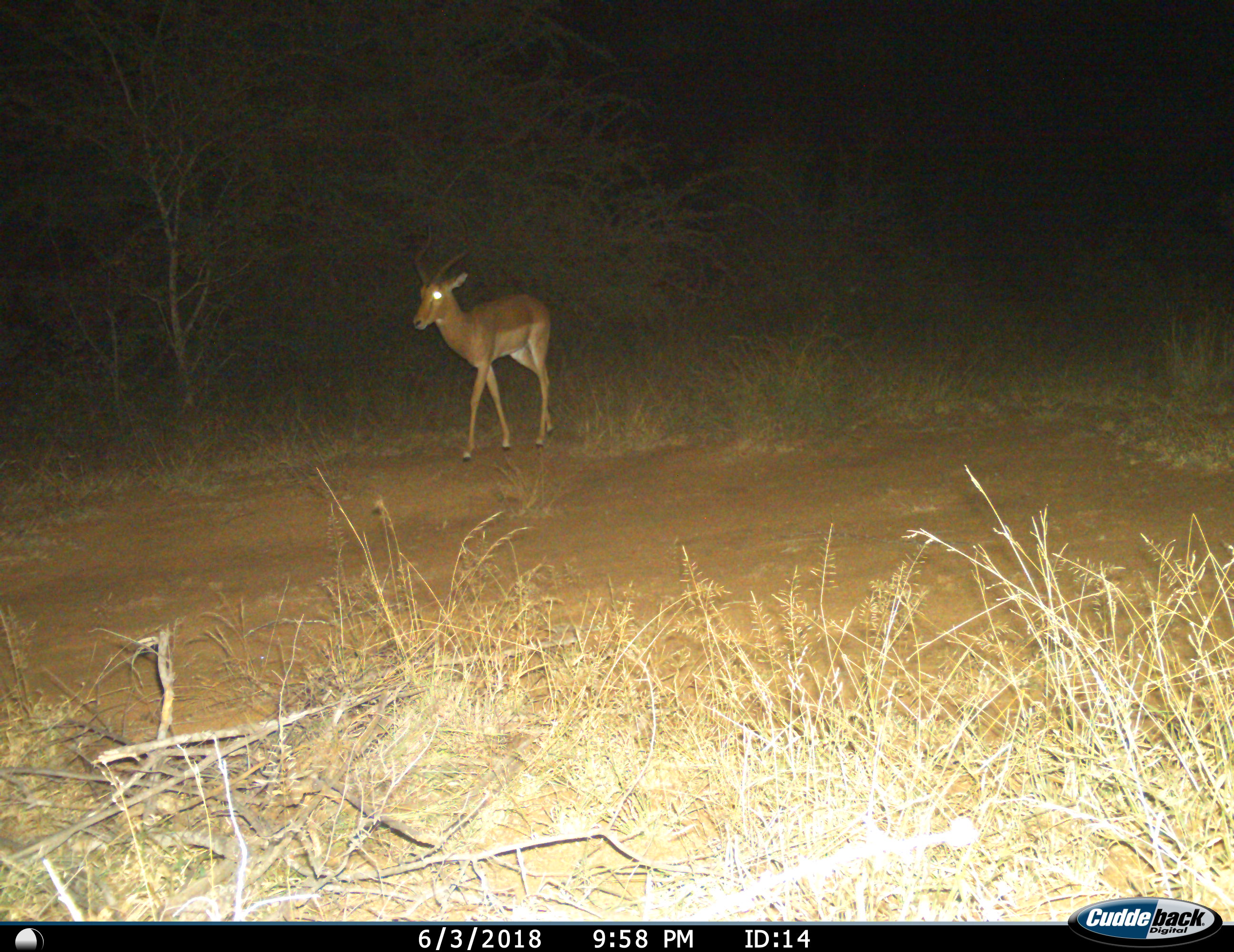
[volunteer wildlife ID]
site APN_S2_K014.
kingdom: Animalia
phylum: Chordata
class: Mammalia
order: Artiodactyla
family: Bovidae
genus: Aepyceros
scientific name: Aepyceros melampus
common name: impala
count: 1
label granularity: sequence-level